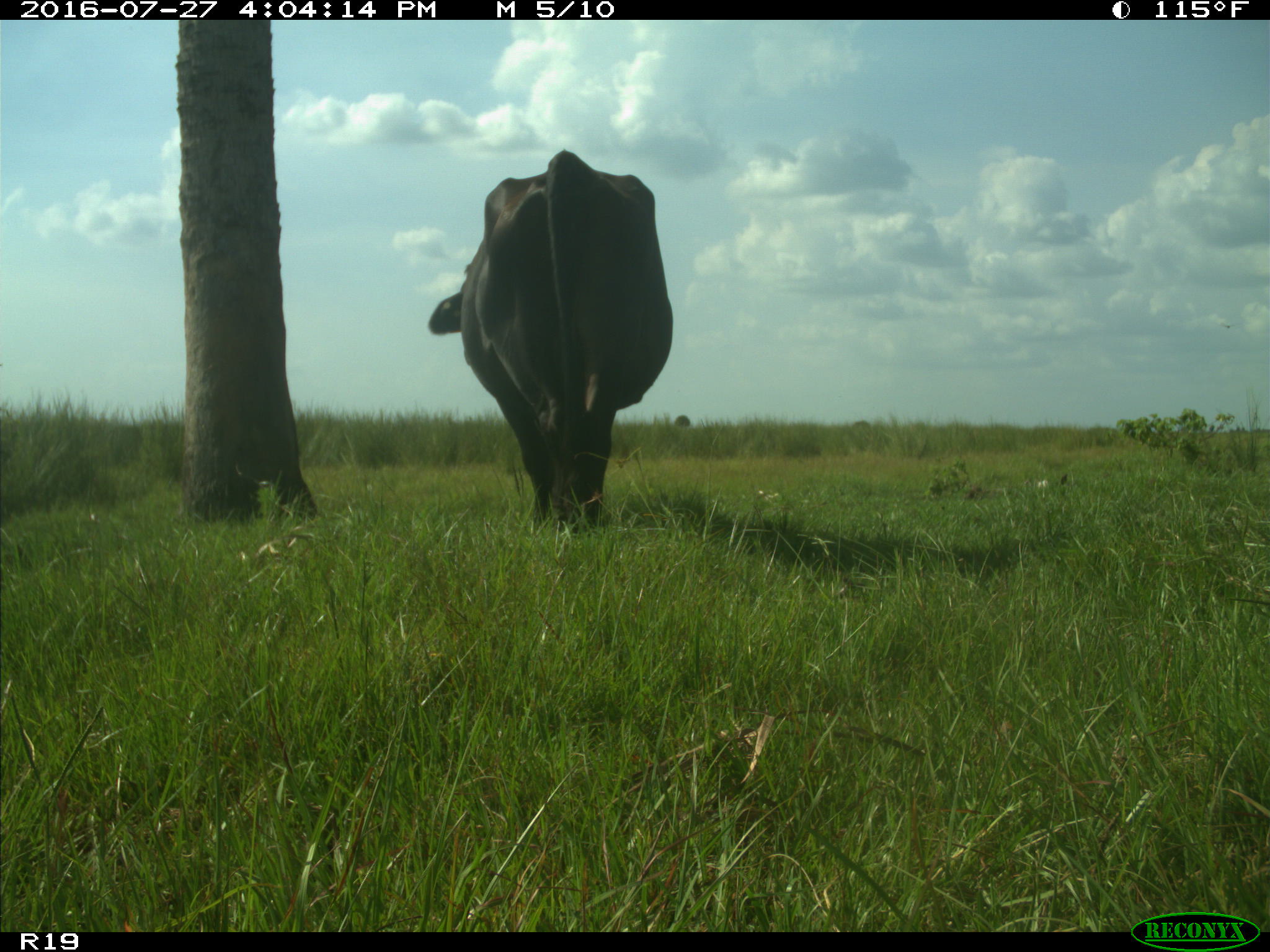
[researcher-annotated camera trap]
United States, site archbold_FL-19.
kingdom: Animalia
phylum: Chordata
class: Mammalia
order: Artiodactyla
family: Bovidae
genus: Bos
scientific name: Bos taurus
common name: domestic cow